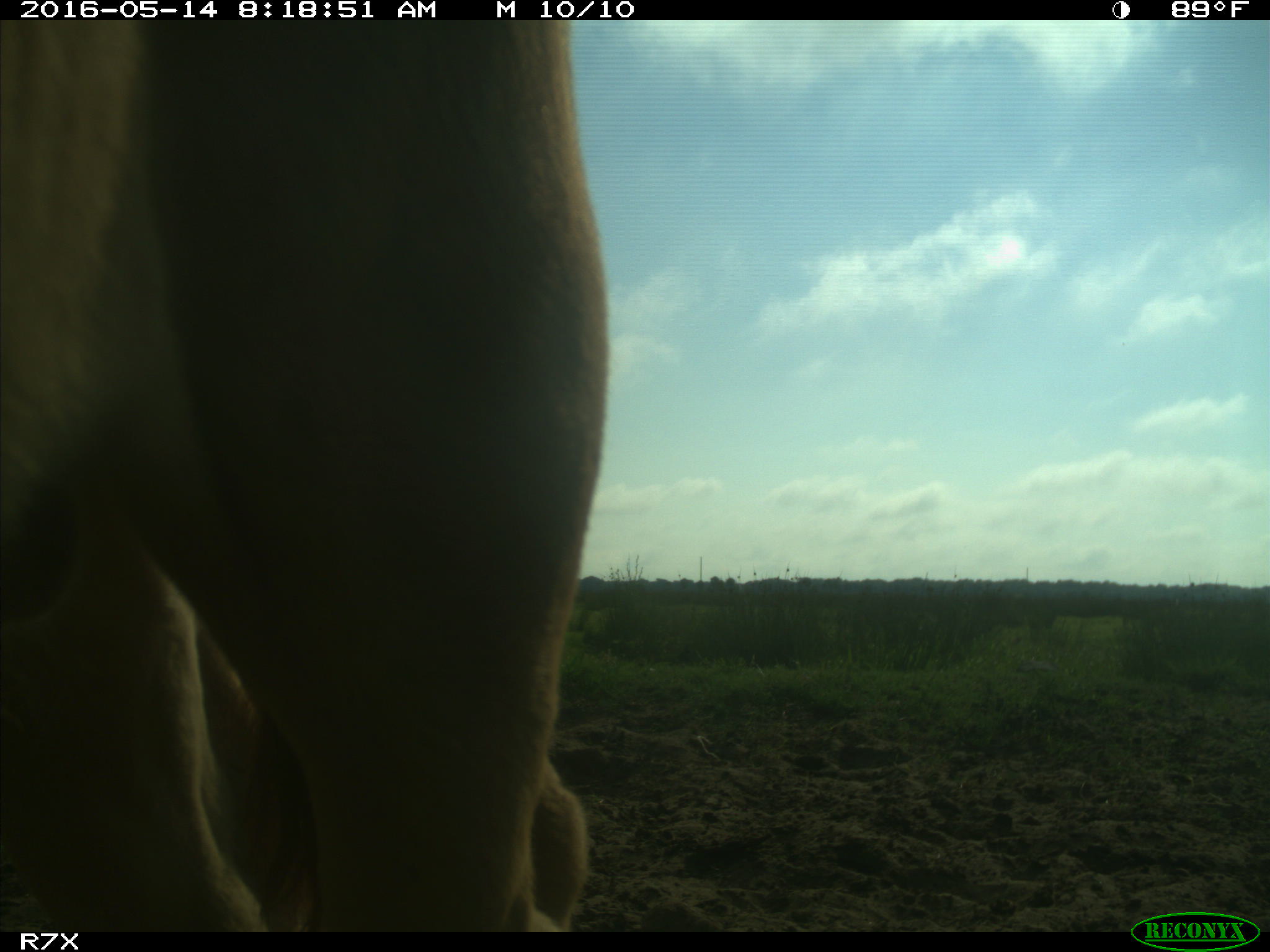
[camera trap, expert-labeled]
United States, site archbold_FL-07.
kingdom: Animalia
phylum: Chordata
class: Mammalia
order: Artiodactyla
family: Bovidae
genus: Bos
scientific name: Bos taurus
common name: domestic cow